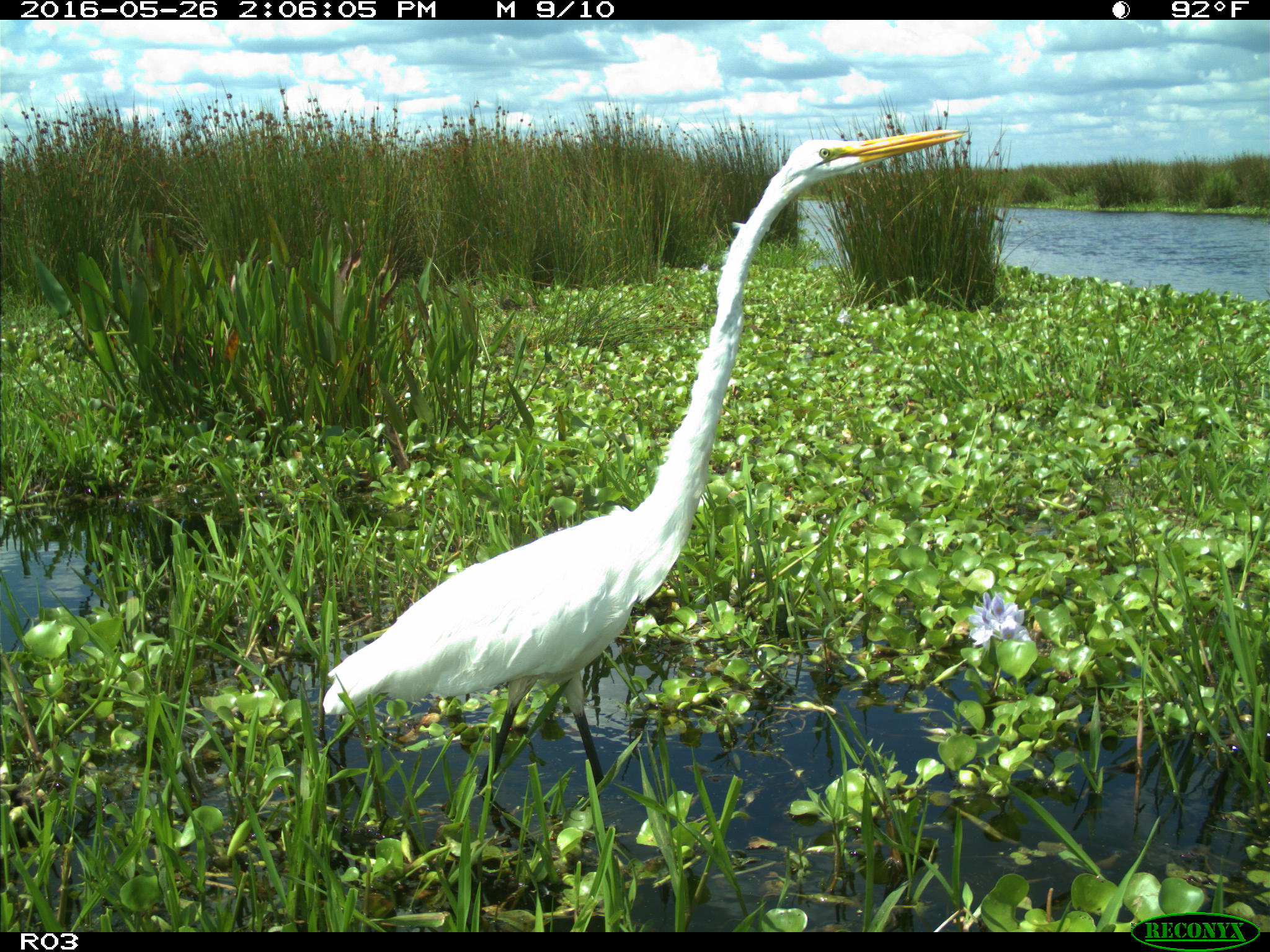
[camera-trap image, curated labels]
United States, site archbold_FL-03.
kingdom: Animalia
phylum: Chordata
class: Aves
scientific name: Aves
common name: birds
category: unidentified bird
Unidentified bird (birds) (Aves).